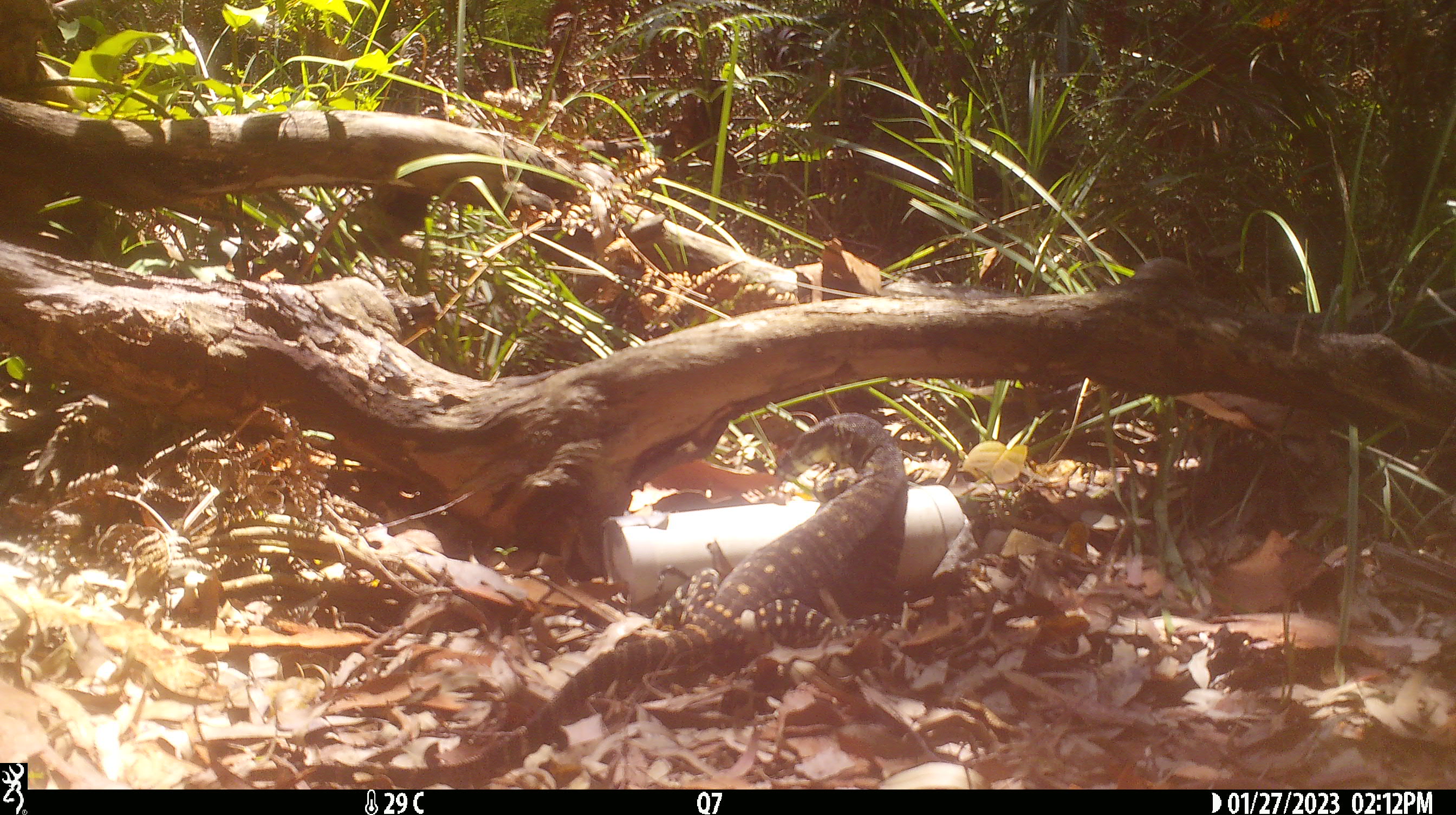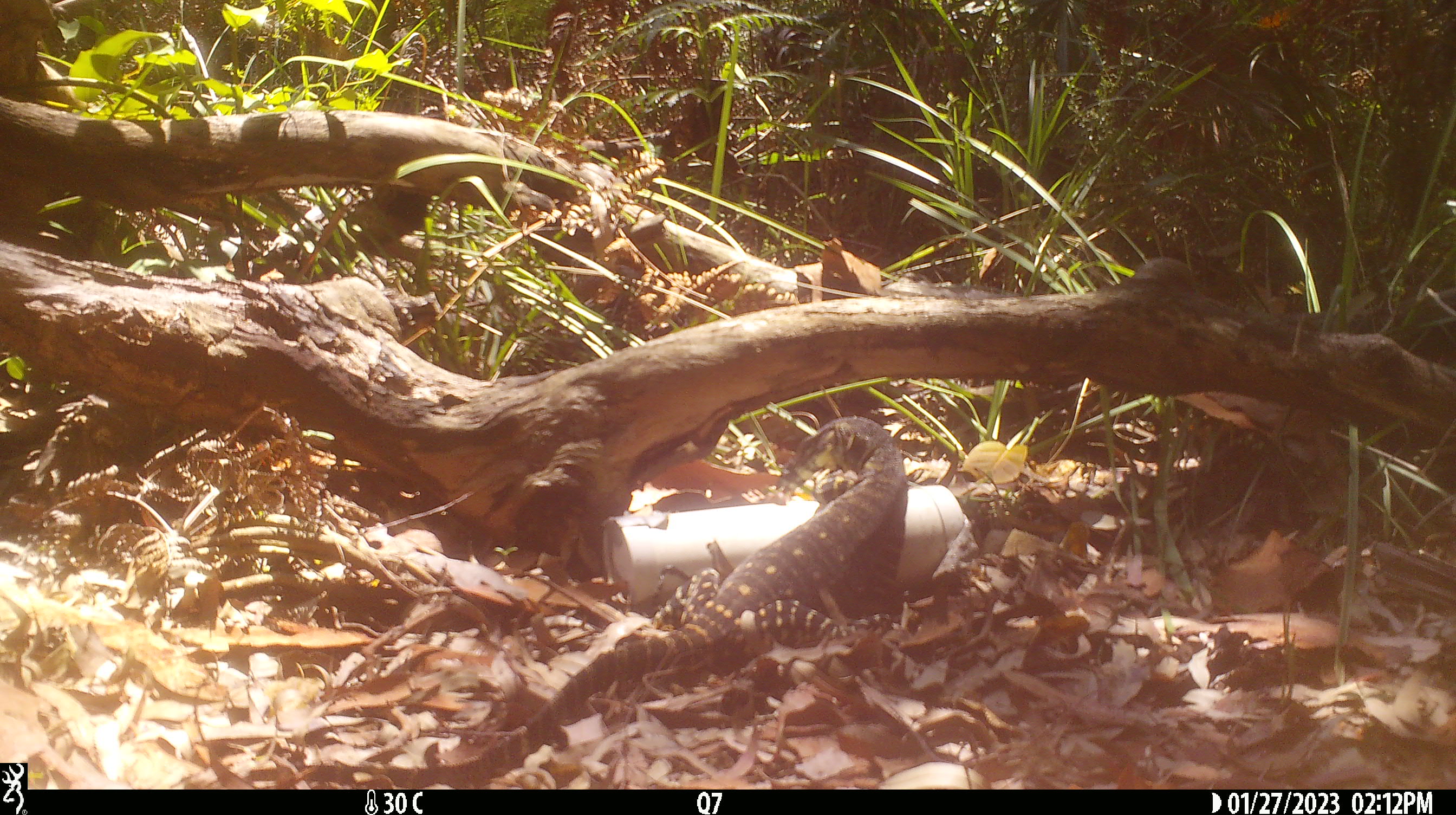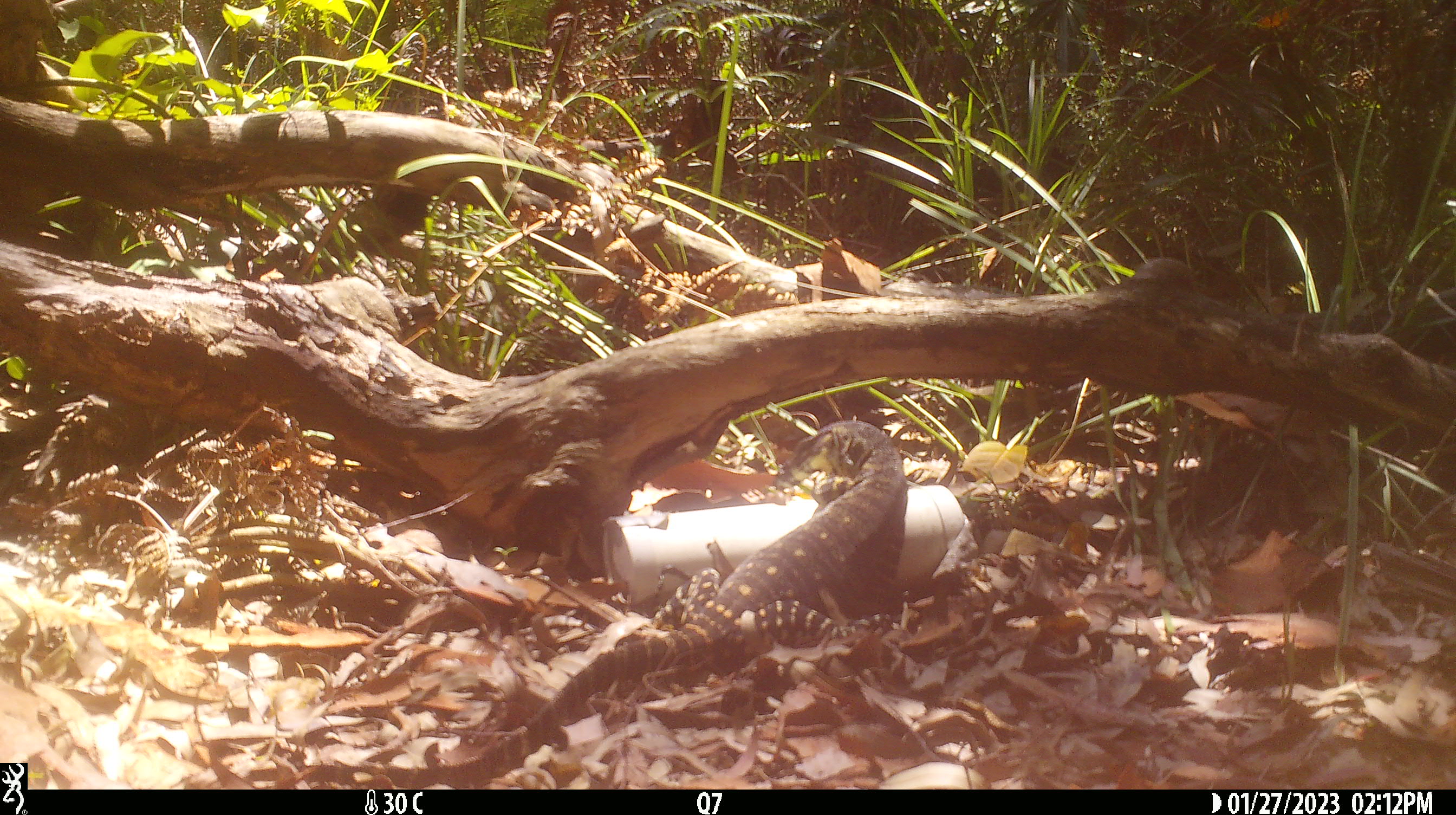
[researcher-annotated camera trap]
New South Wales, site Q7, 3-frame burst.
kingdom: Animalia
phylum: Chordata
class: Reptilia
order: Squamata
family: Varanidae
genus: Varanus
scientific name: Varanus varius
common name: lace monitor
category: goanna